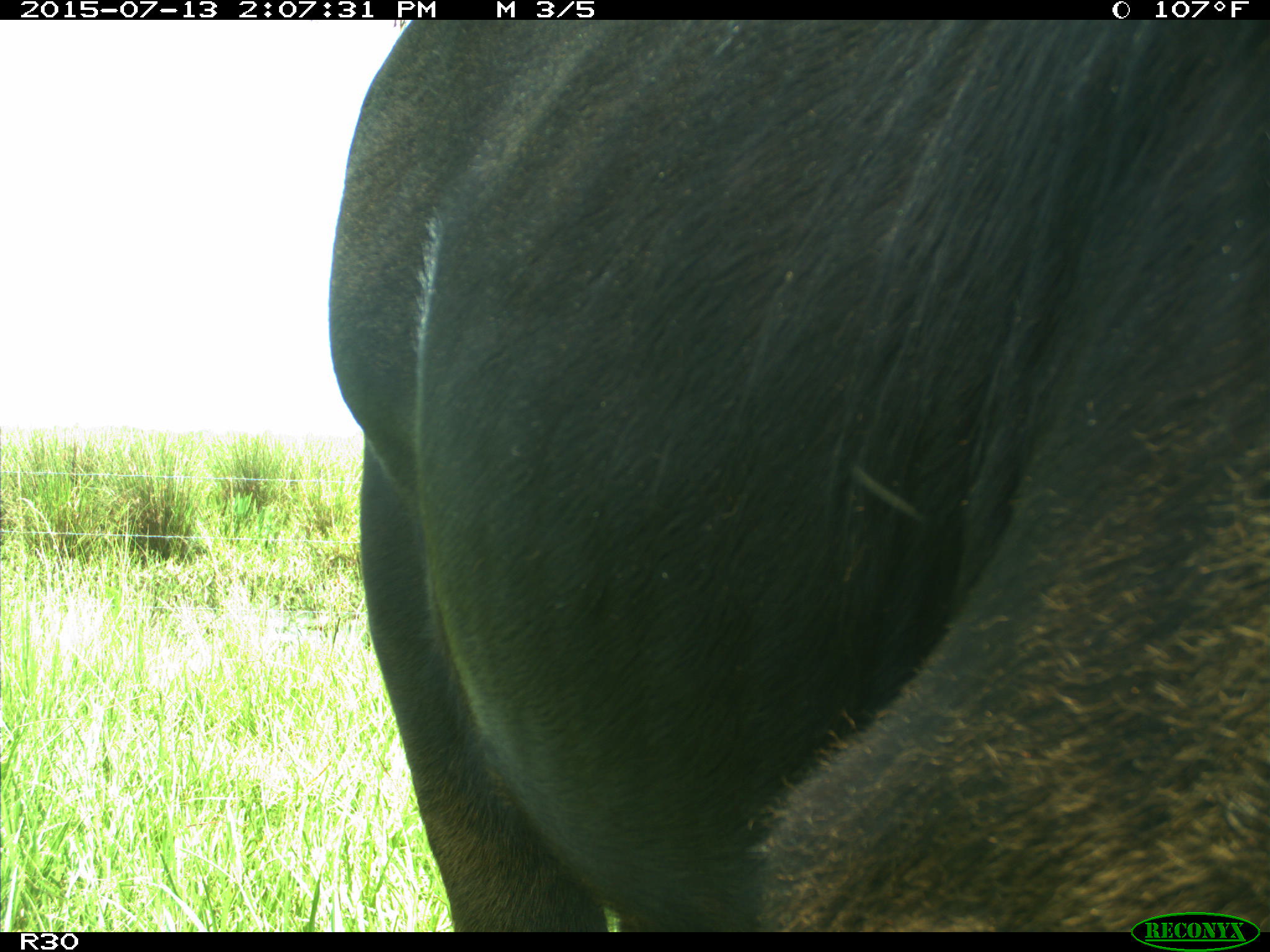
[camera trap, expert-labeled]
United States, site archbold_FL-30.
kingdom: Animalia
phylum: Chordata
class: Mammalia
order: Artiodactyla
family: Bovidae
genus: Bos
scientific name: Bos taurus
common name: domestic cow